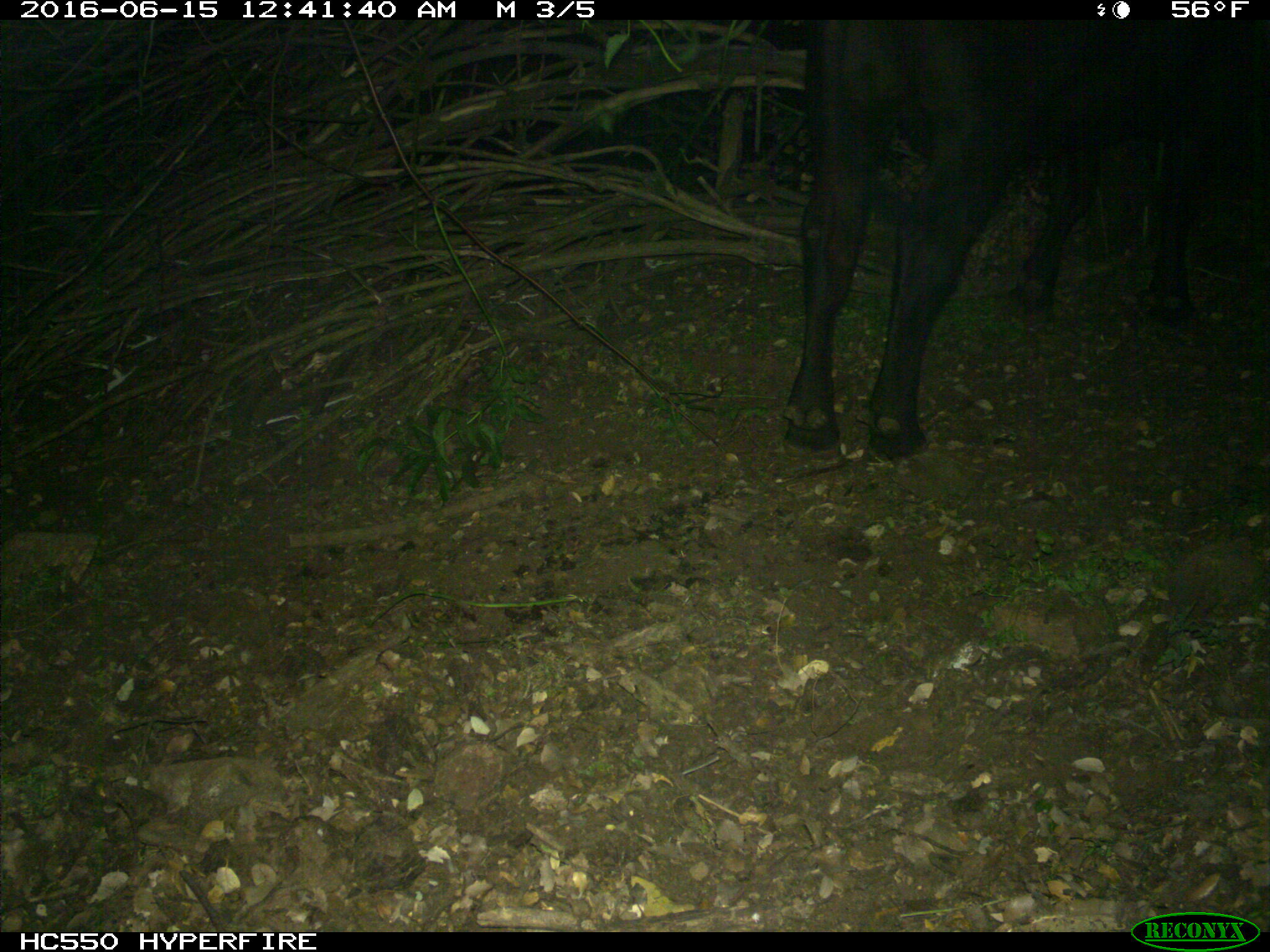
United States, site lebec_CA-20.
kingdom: Animalia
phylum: Chordata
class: Mammalia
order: Artiodactyla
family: Bovidae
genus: Bos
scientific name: Bos taurus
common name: domestic cow